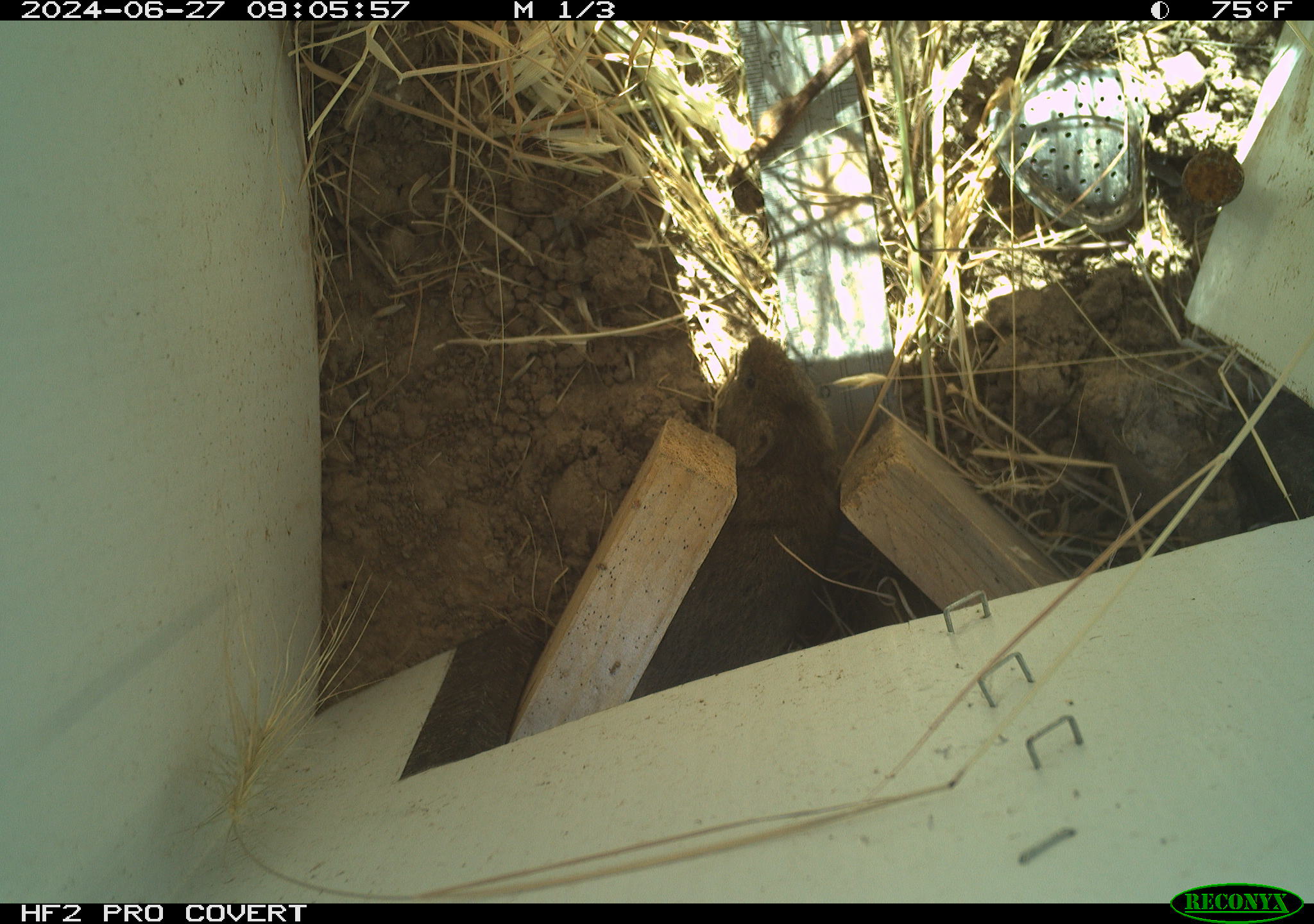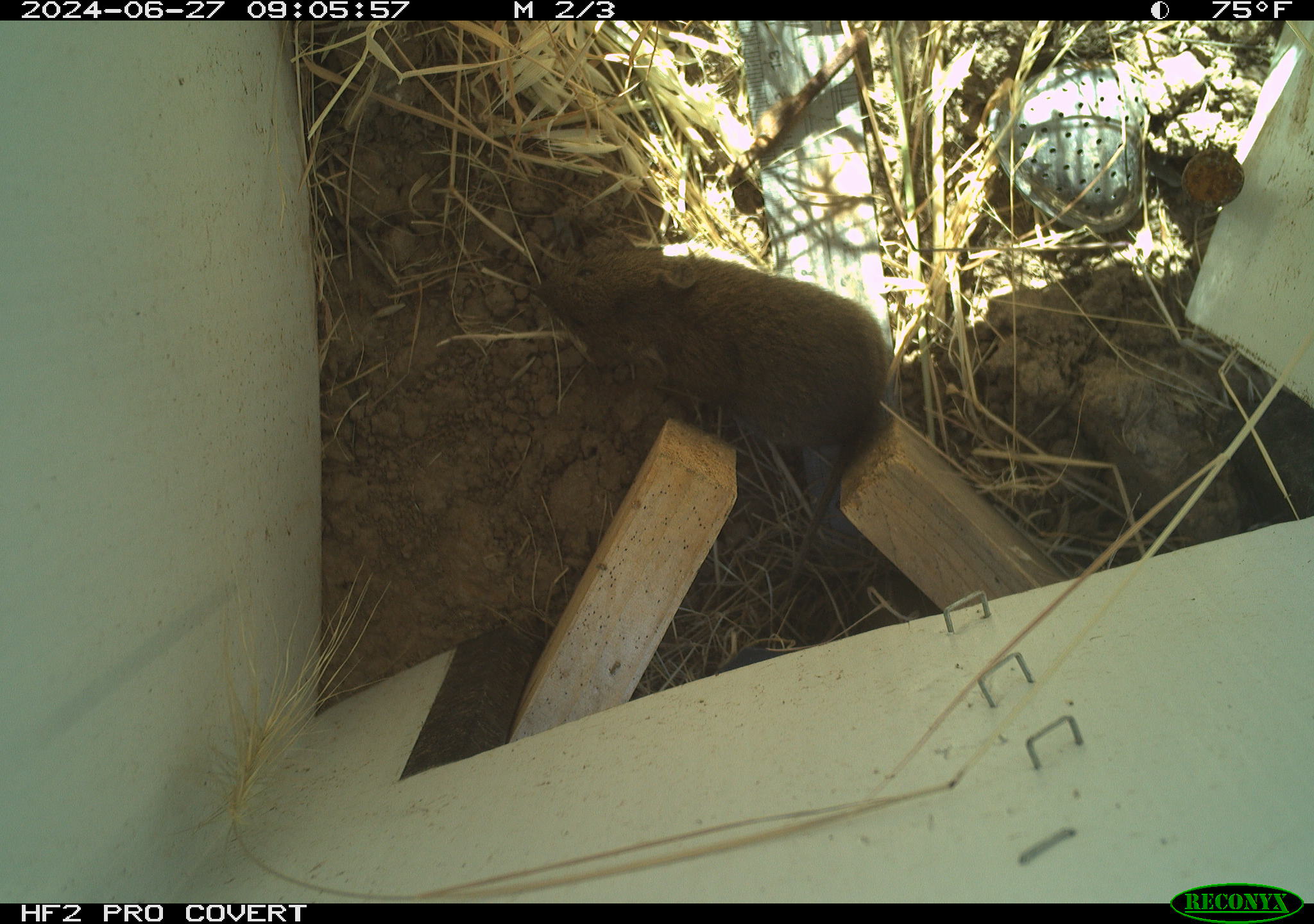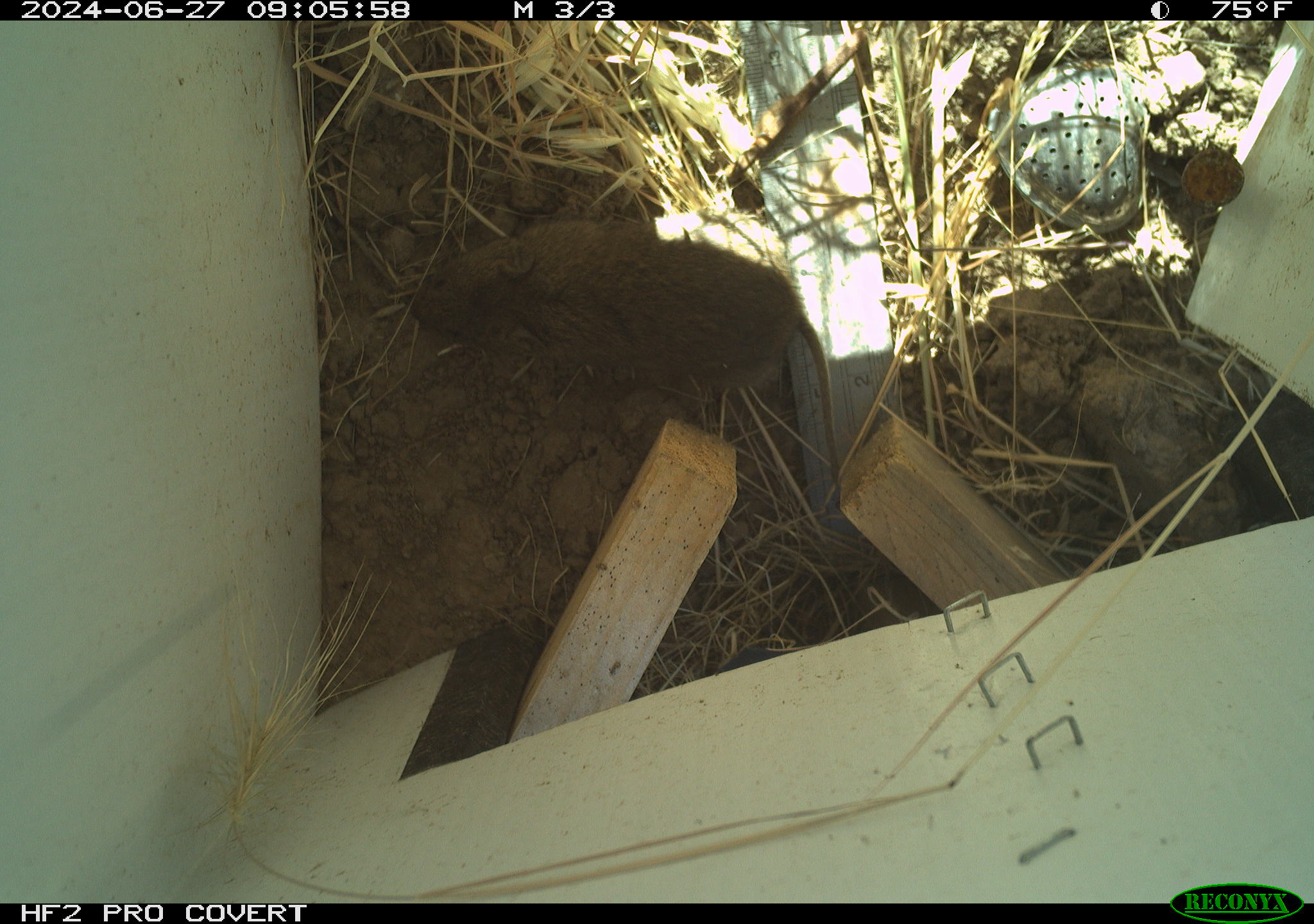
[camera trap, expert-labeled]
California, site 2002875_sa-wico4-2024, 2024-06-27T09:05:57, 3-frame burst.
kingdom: Animalia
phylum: Chordata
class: Mammalia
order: Rodentia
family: Cricetidae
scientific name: Arvicolinae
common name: voles, lemmings, and muskrats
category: arvicolinae subfamily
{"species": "arvicolinae subfamily (voles, lemmings, and muskrats) (Arvicolinae)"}